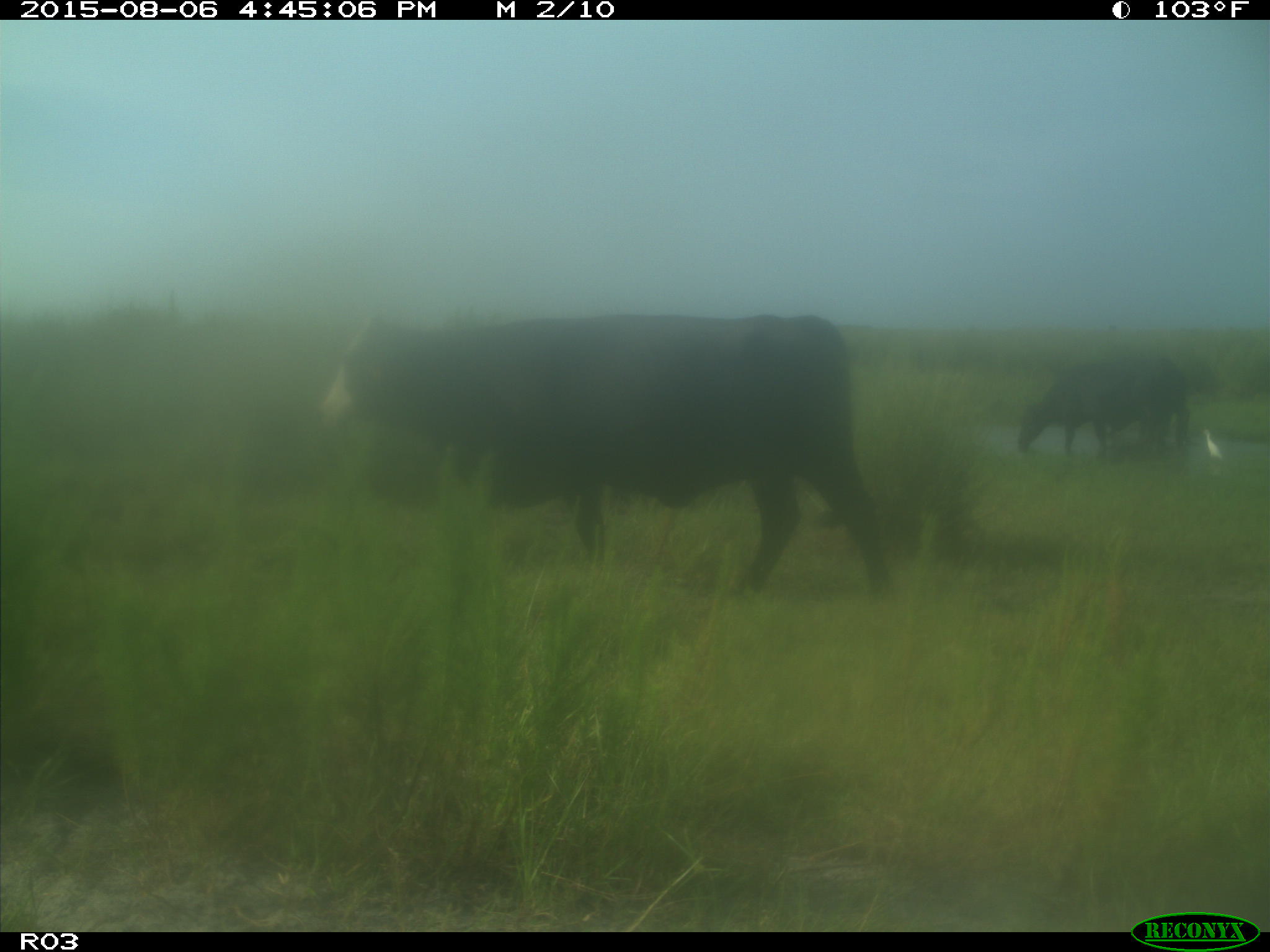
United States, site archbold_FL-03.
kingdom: Animalia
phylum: Chordata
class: Mammalia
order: Artiodactyla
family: Bovidae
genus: Bos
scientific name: Bos taurus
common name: domestic cow